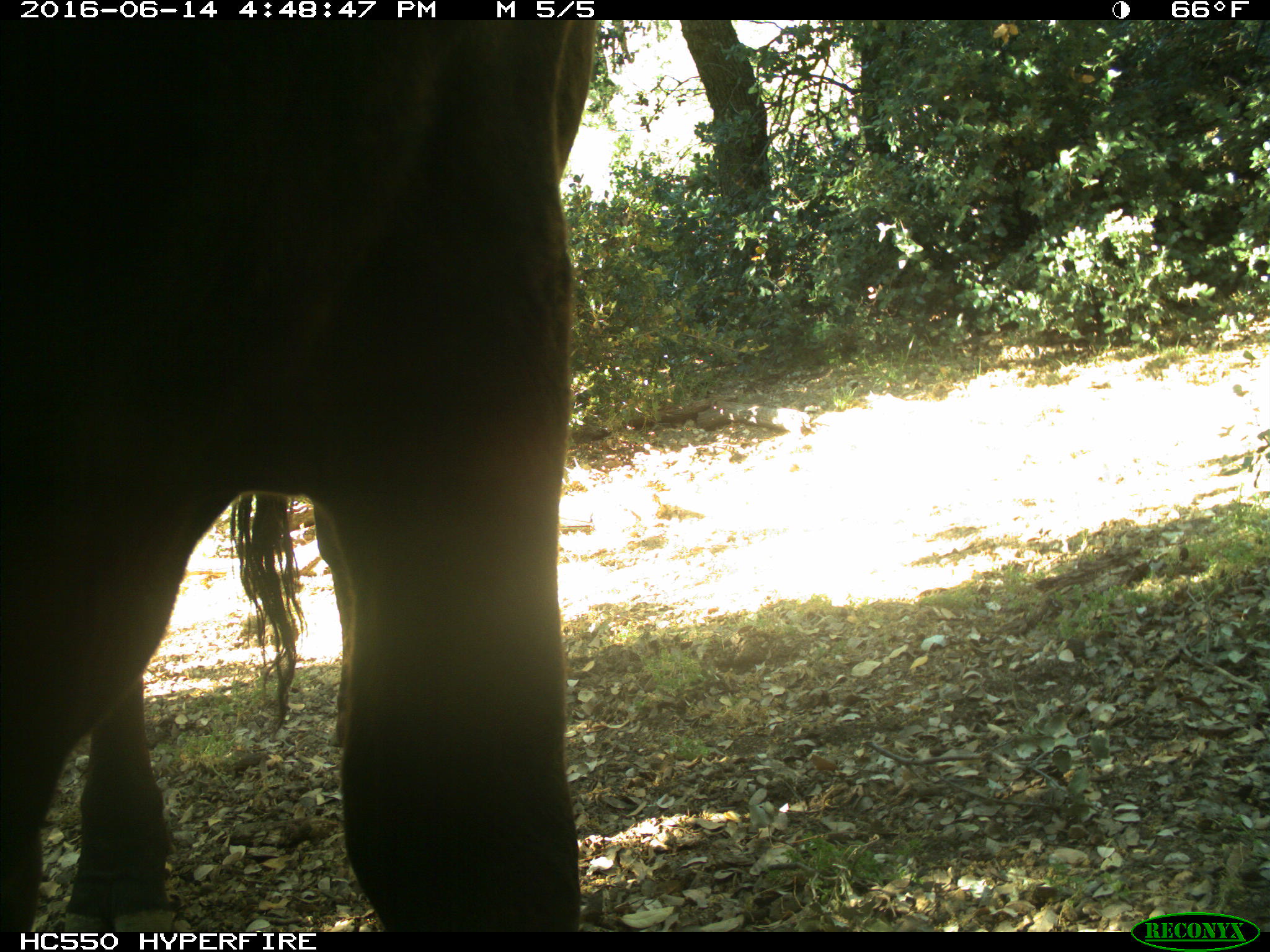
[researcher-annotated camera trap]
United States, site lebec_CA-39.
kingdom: Animalia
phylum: Chordata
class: Mammalia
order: Artiodactyla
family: Bovidae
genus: Bos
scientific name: Bos taurus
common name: domestic cow